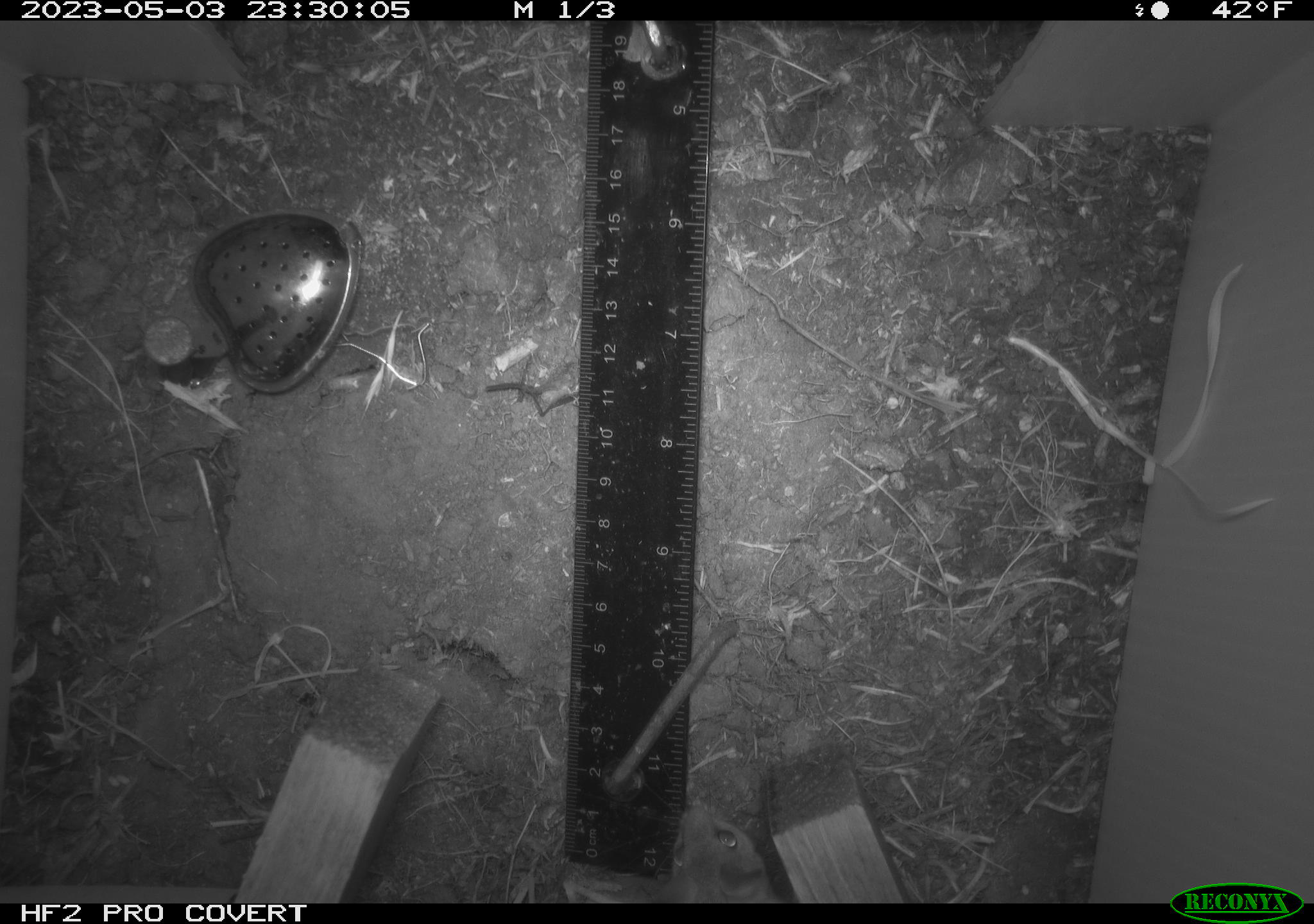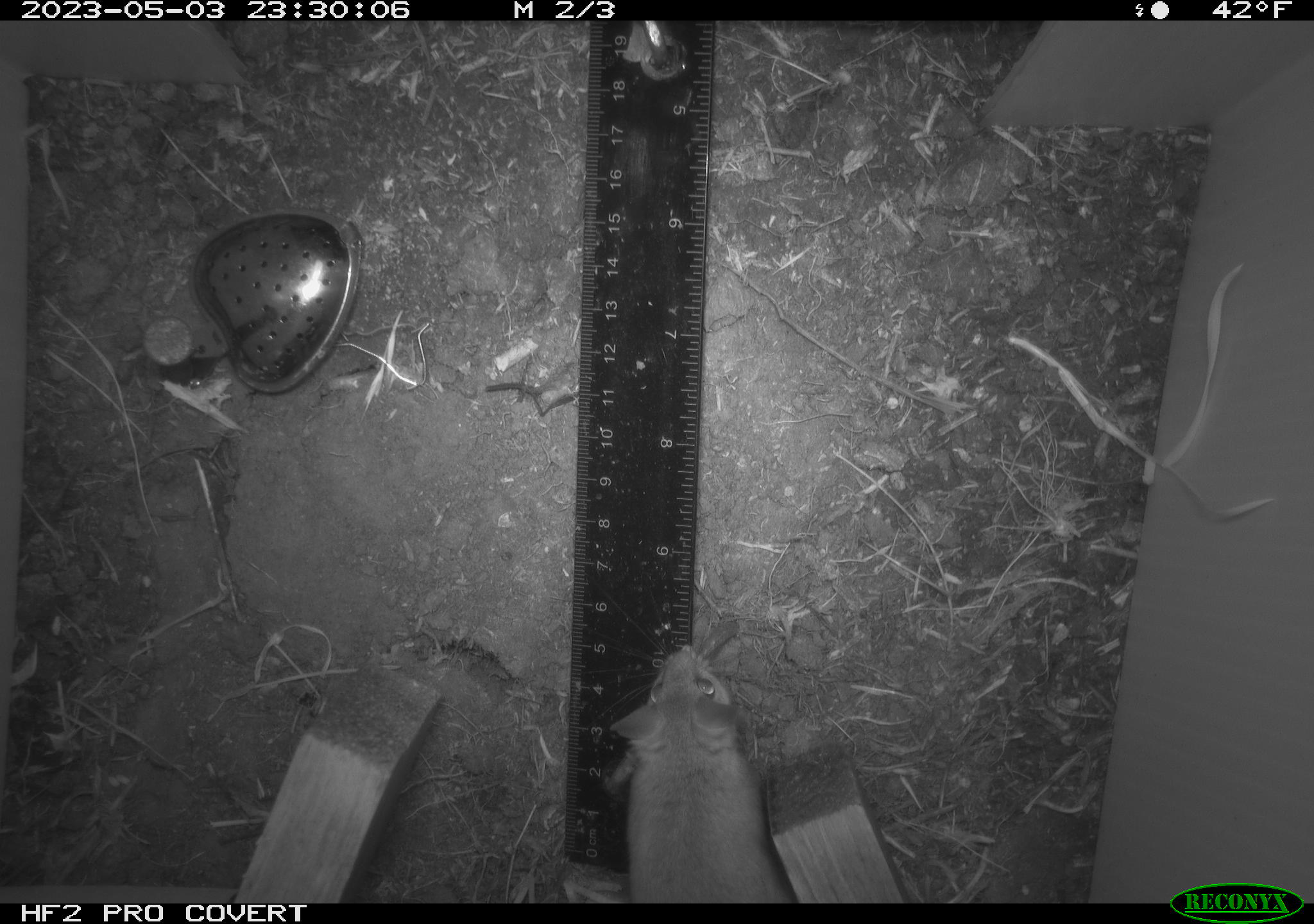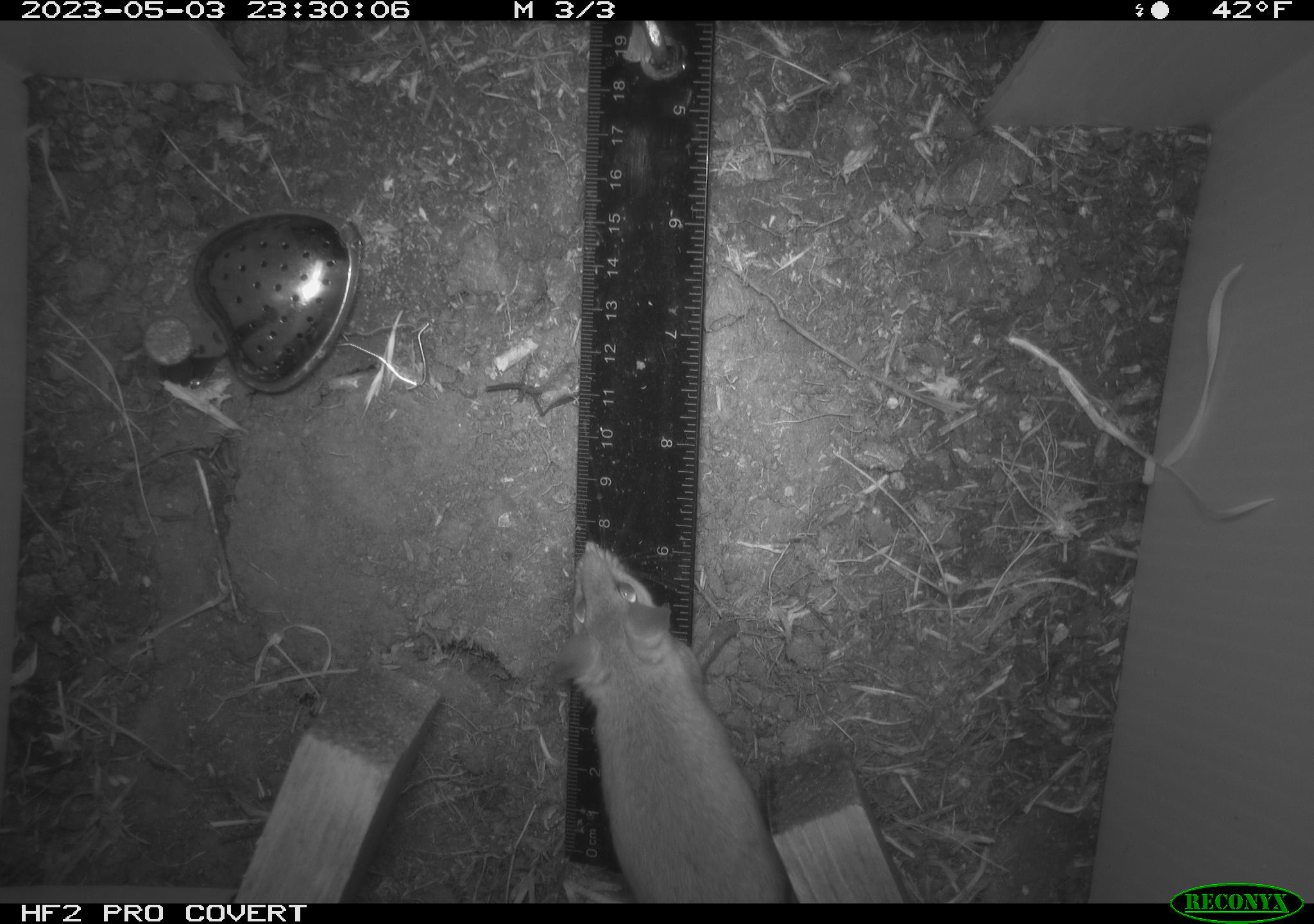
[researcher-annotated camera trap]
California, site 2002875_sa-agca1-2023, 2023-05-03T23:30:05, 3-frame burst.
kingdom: Animalia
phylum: Chordata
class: Mammalia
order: Rodentia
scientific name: Rodentia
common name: mouse species